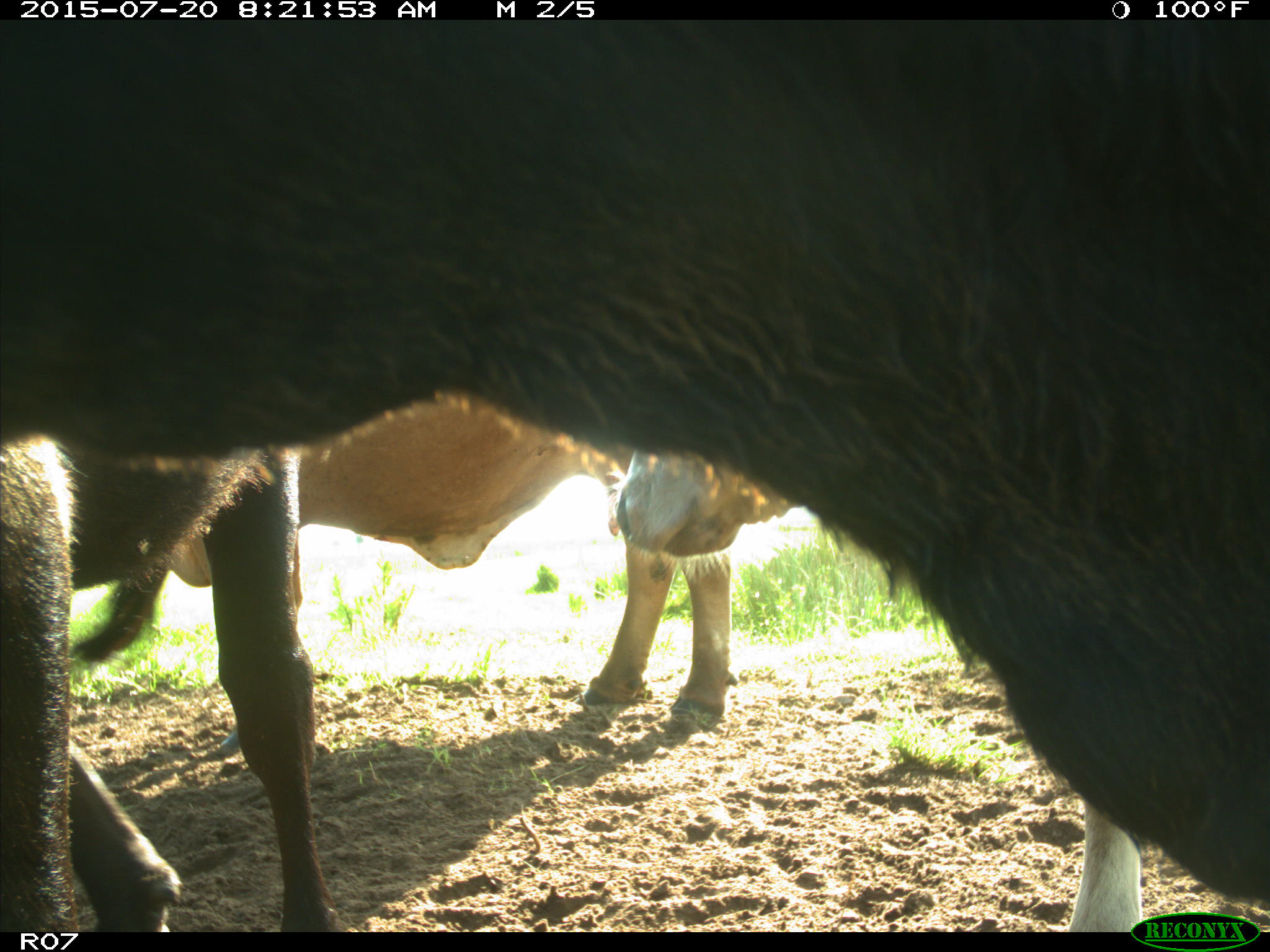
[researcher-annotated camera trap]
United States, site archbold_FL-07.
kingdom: Animalia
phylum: Chordata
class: Mammalia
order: Artiodactyla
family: Bovidae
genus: Bos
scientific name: Bos taurus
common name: domestic cow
Bos taurus (domestic cow).